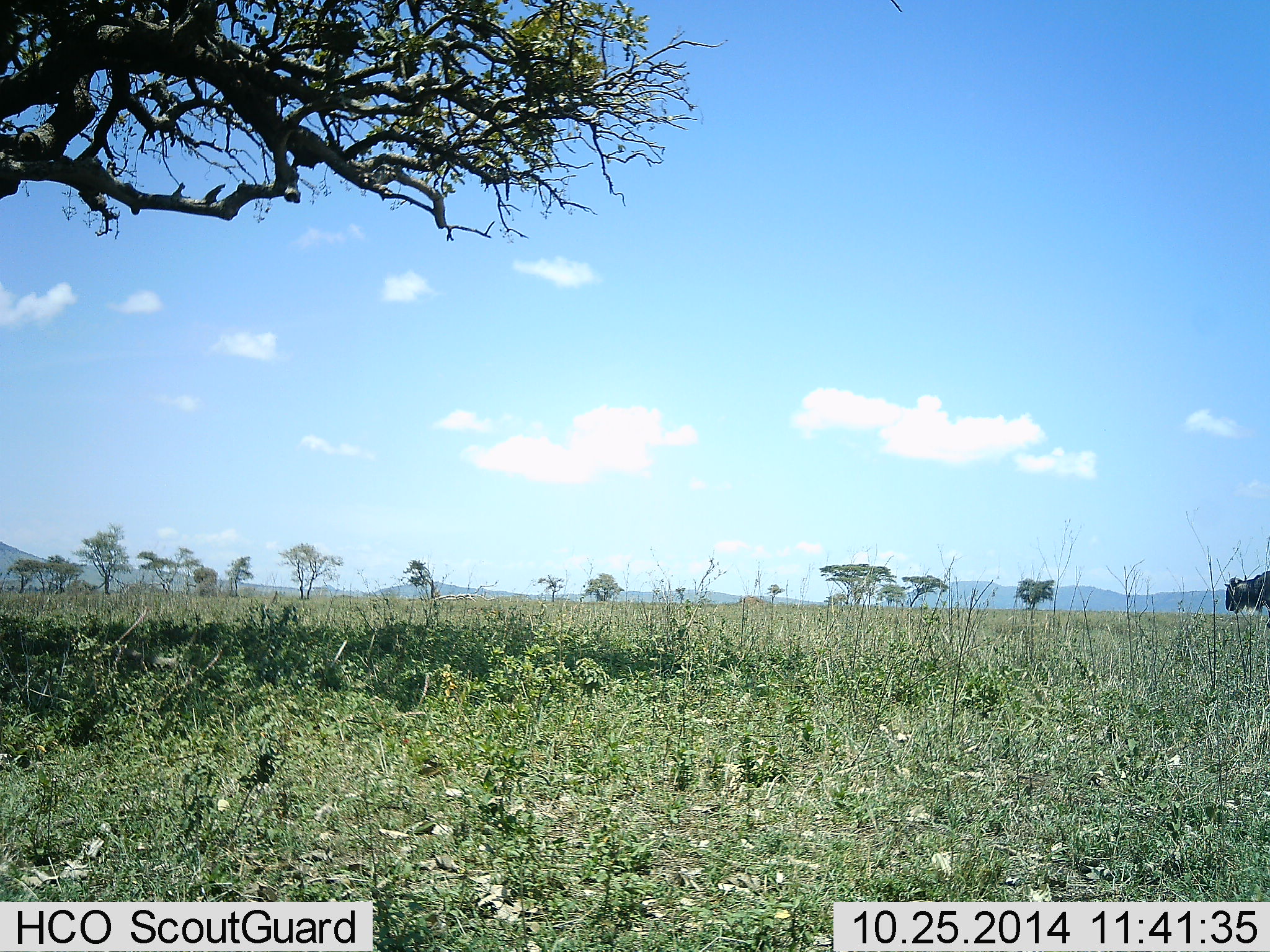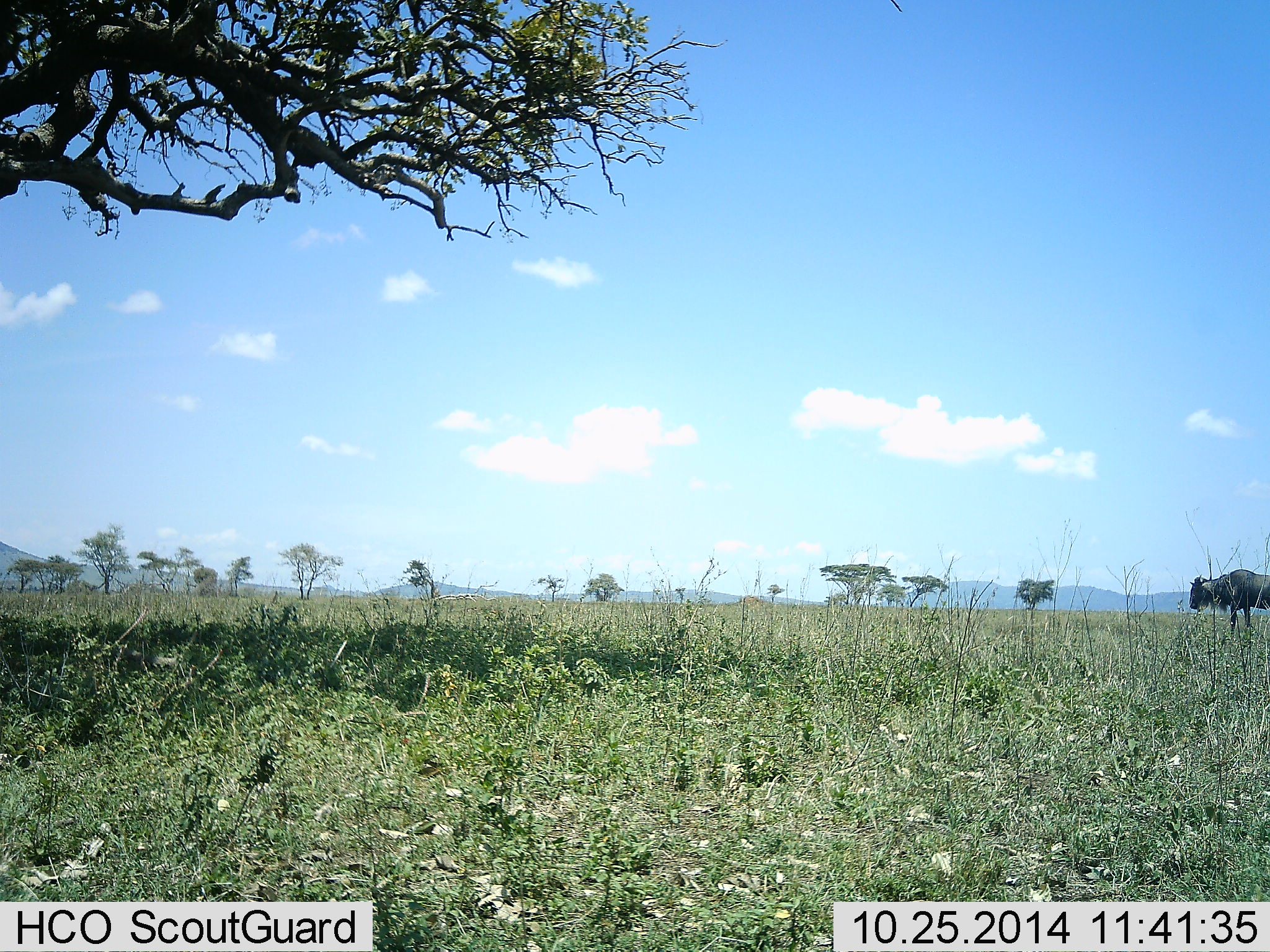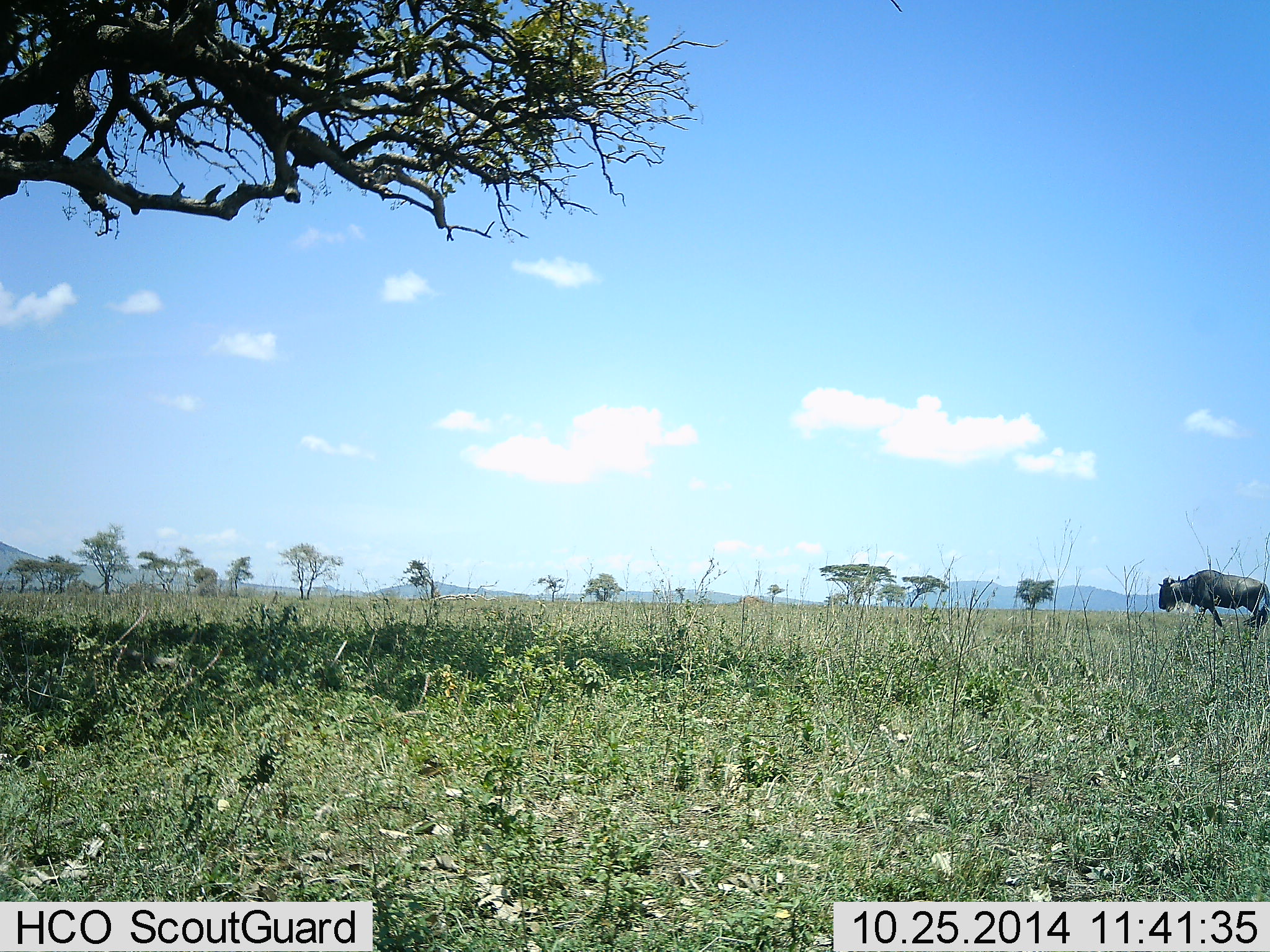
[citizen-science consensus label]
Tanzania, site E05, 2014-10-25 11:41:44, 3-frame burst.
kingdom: Animalia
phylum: Chordata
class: Mammalia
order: Artiodactyla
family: Bovidae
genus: Connochaetes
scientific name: Connochaetes taurinus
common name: blue wildebeest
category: wildebeest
Wildebeest (blue wildebeest) (Connochaetes taurinus), count 1. Behavior (volunteer vote fractions): standing 20%, resting 0%, moving 80%, interacting 0%. Young present (vote fraction): 0%. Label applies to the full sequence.